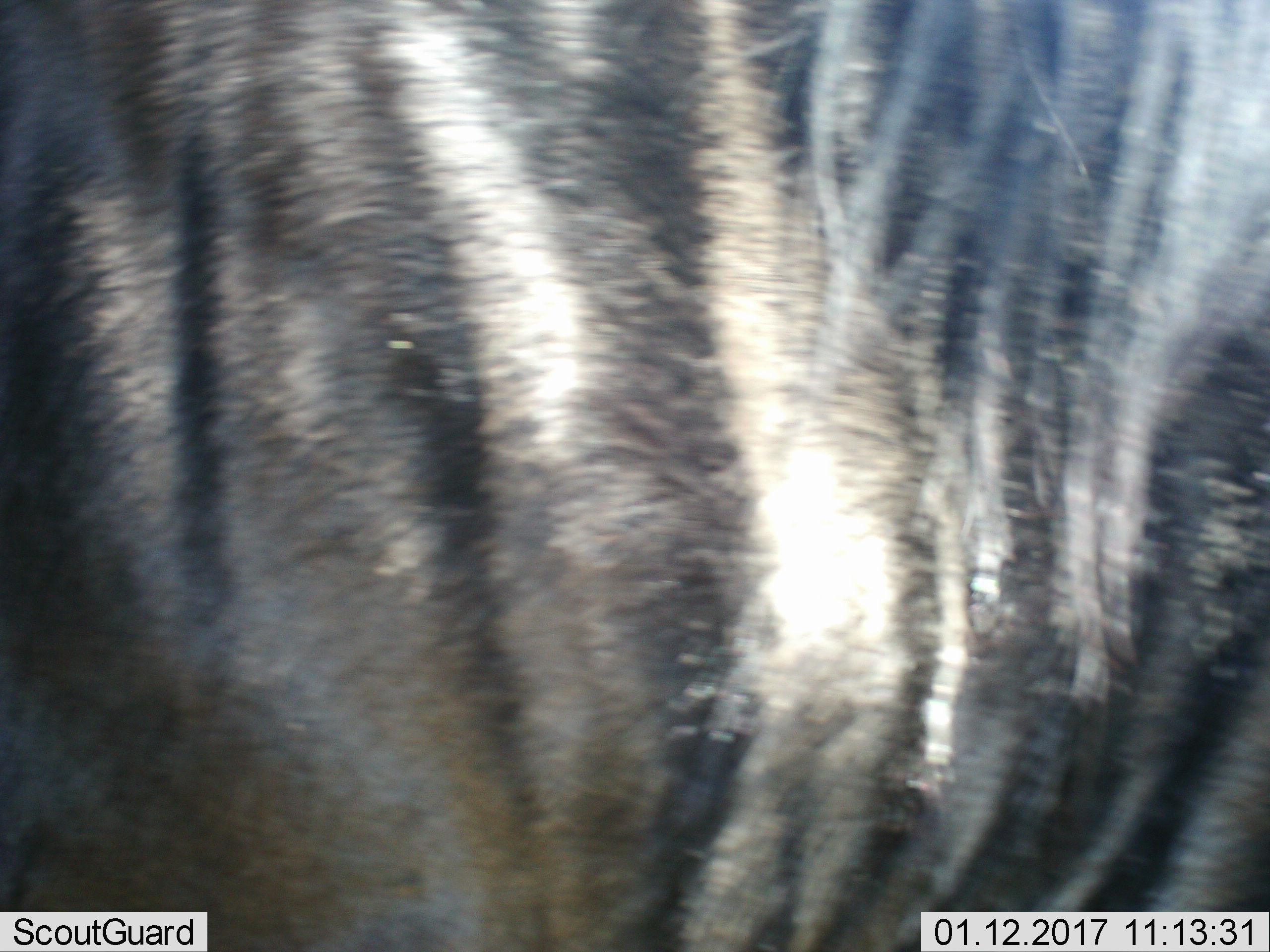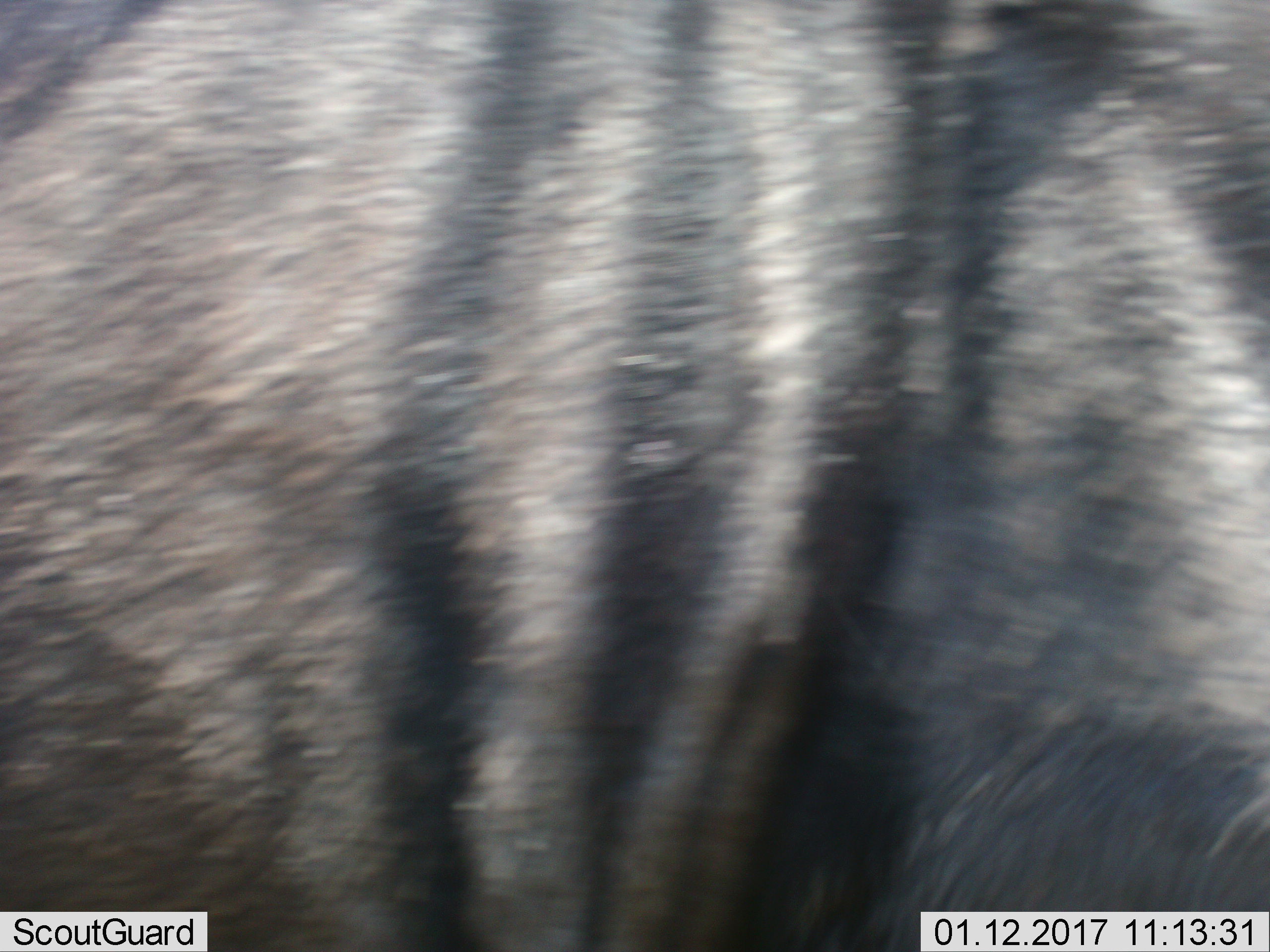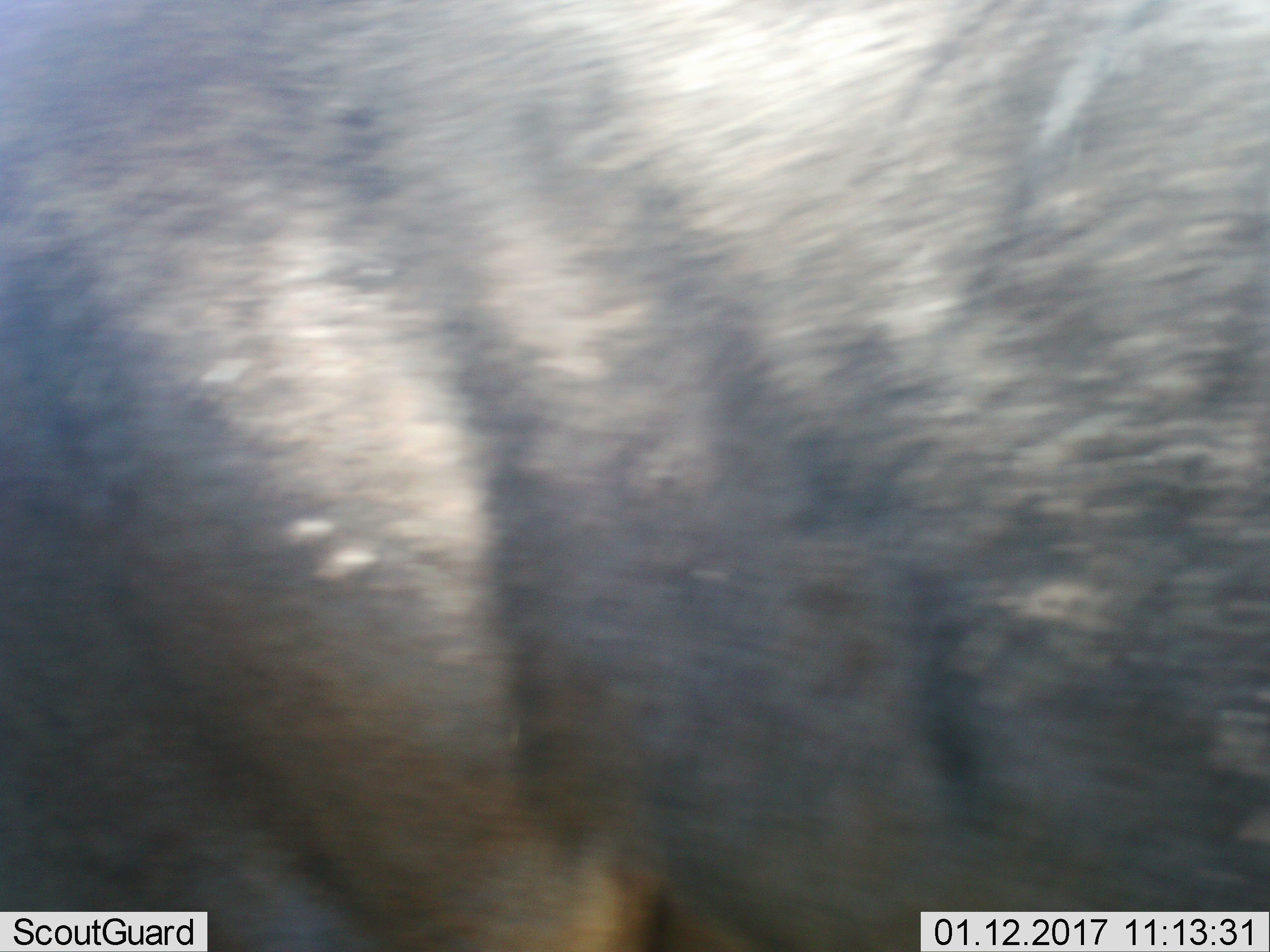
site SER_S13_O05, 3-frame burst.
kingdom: Animalia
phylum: Chordata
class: Mammalia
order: Artiodactyla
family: Bovidae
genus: Connochaetes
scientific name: Connochaetes taurinus taurinus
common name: blue wildebeest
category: wildebeestblue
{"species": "wildebeestblue (blue wildebeest) (Connochaetes taurinus taurinus)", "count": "1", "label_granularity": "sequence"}